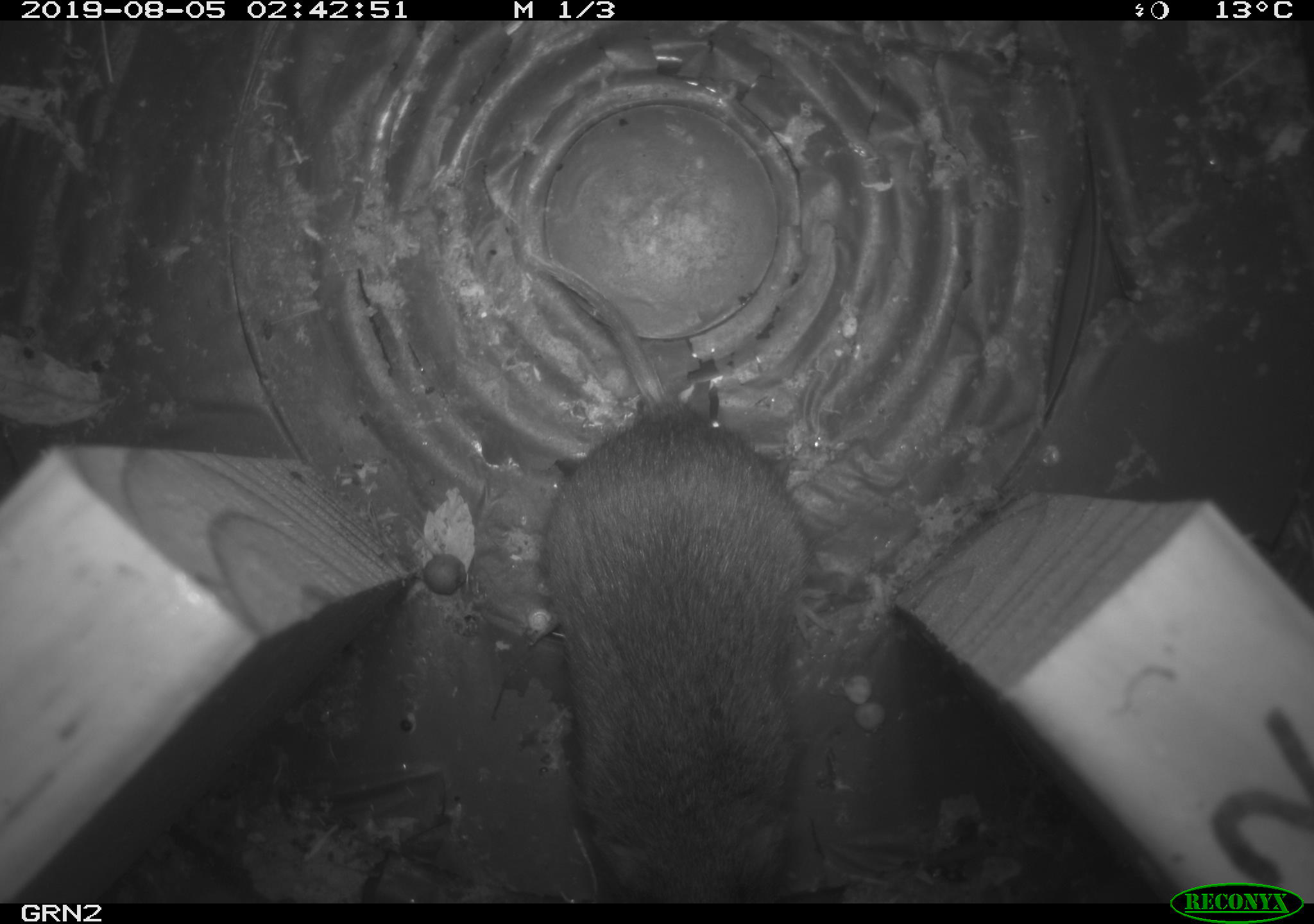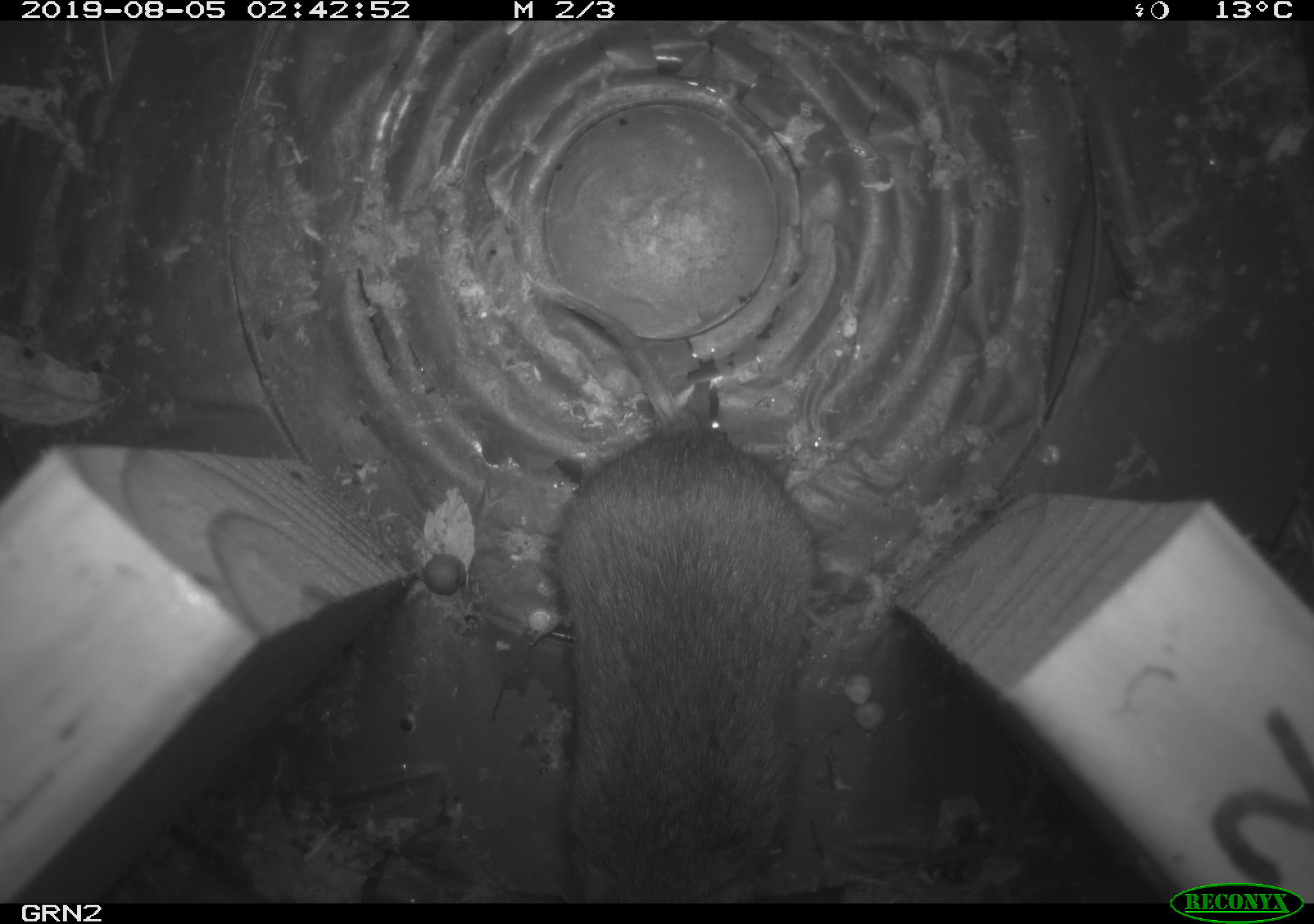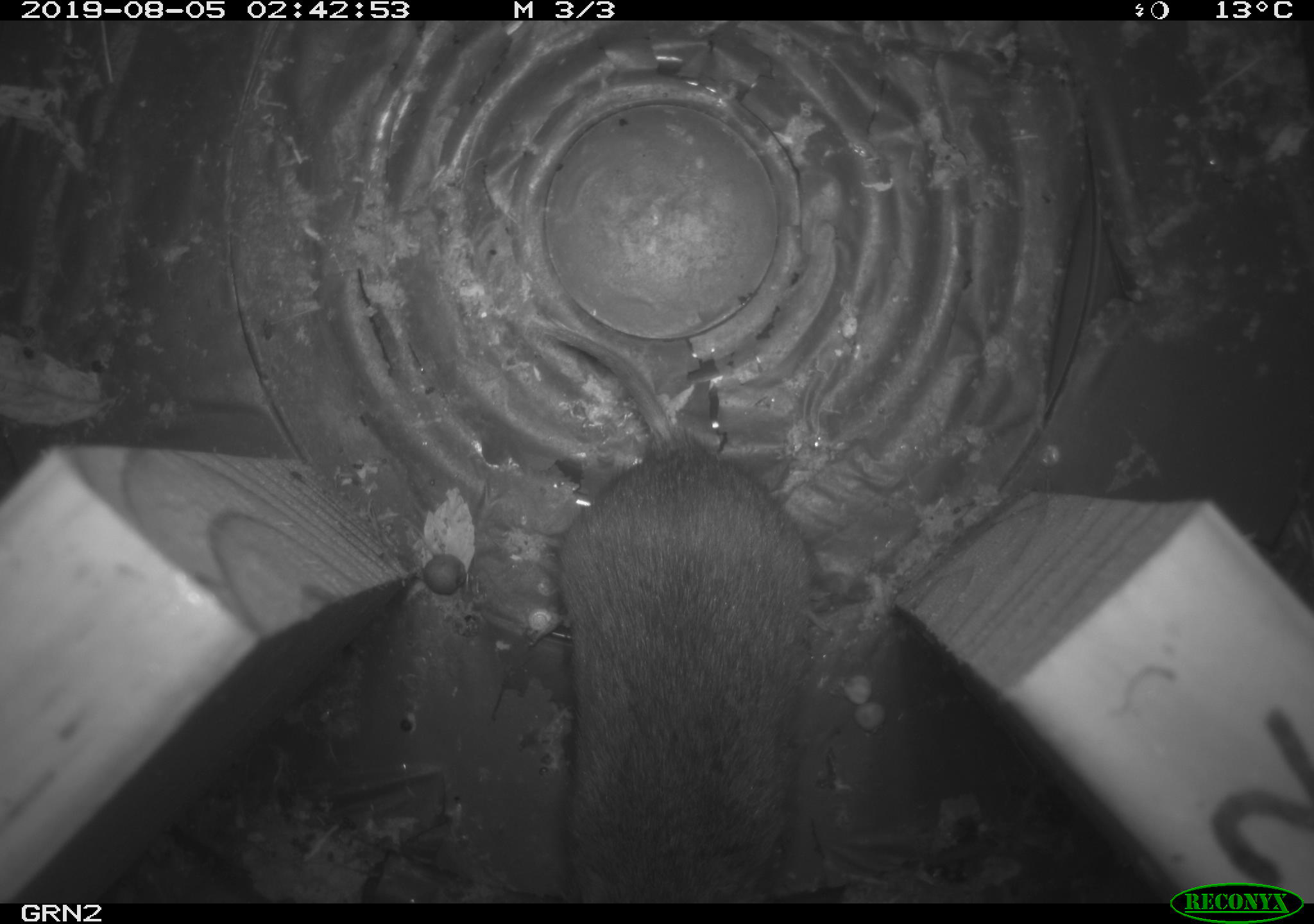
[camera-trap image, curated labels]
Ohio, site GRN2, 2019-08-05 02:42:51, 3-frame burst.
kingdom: Animalia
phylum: Chordata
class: Mammalia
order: Rodentia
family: Cricetidae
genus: Microtus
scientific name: Microtus pennsylvanicus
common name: meadow vole